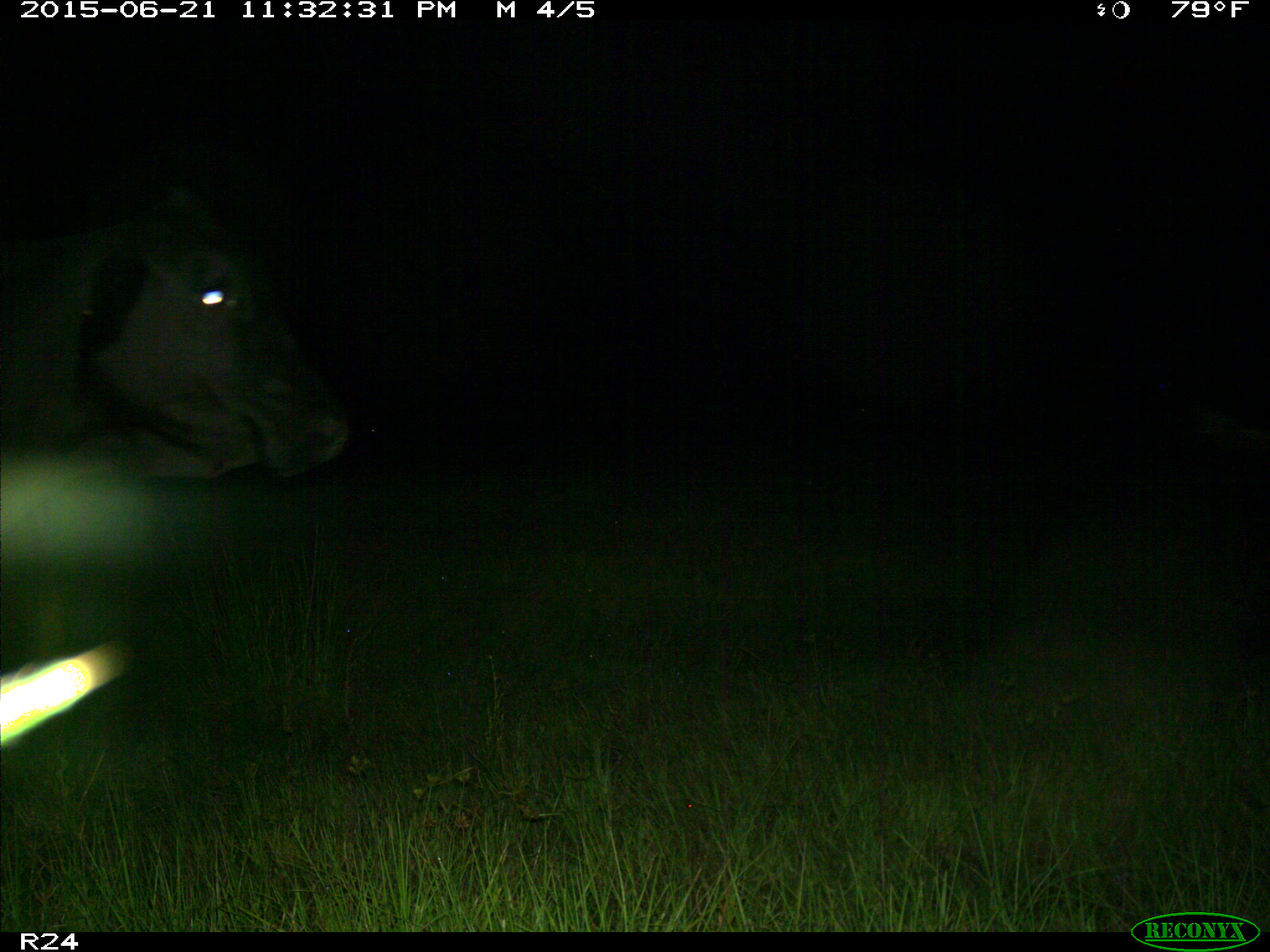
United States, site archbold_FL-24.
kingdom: Animalia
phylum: Chordata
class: Mammalia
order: Artiodactyla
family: Bovidae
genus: Bos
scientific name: Bos taurus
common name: domestic cow